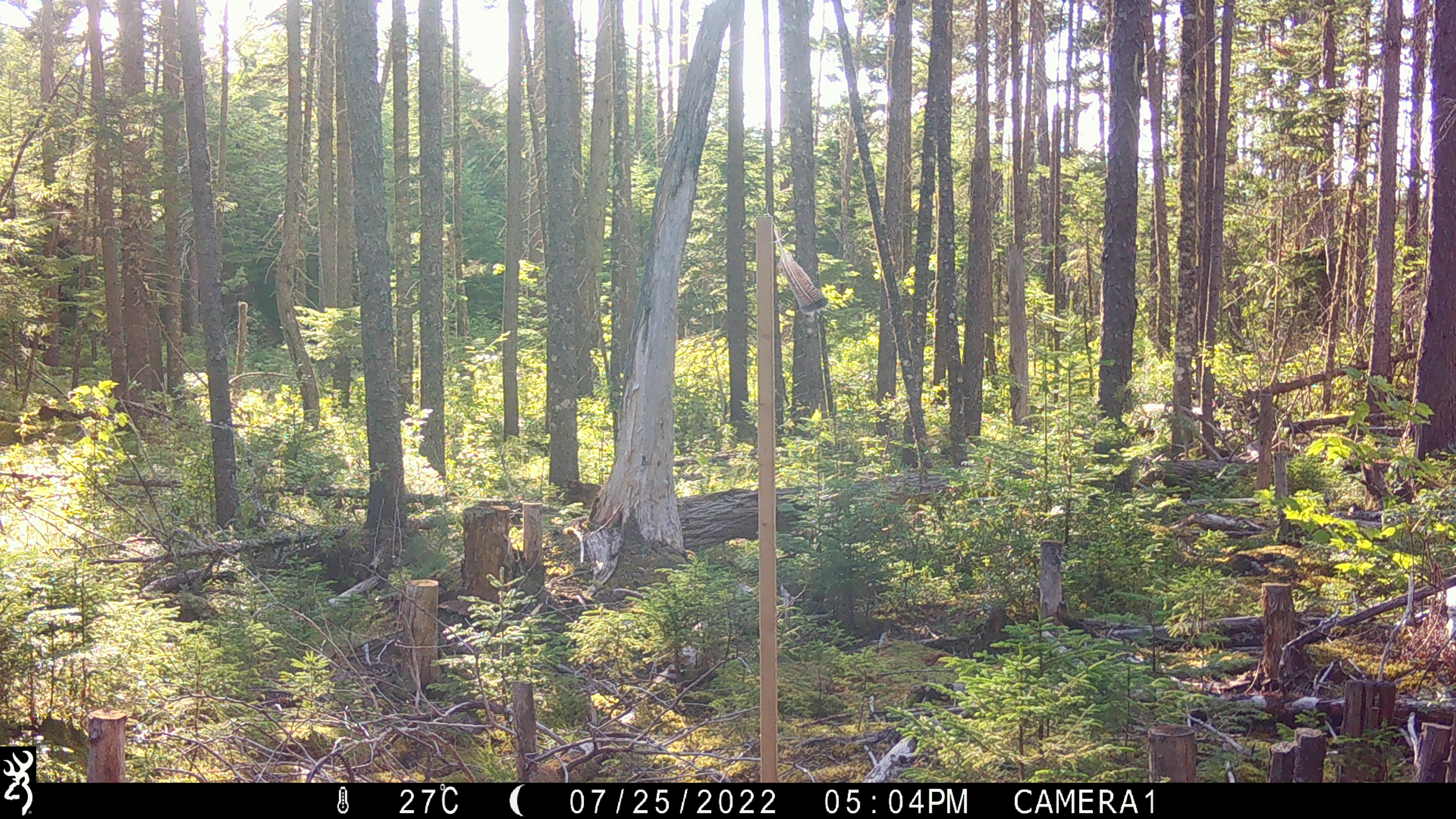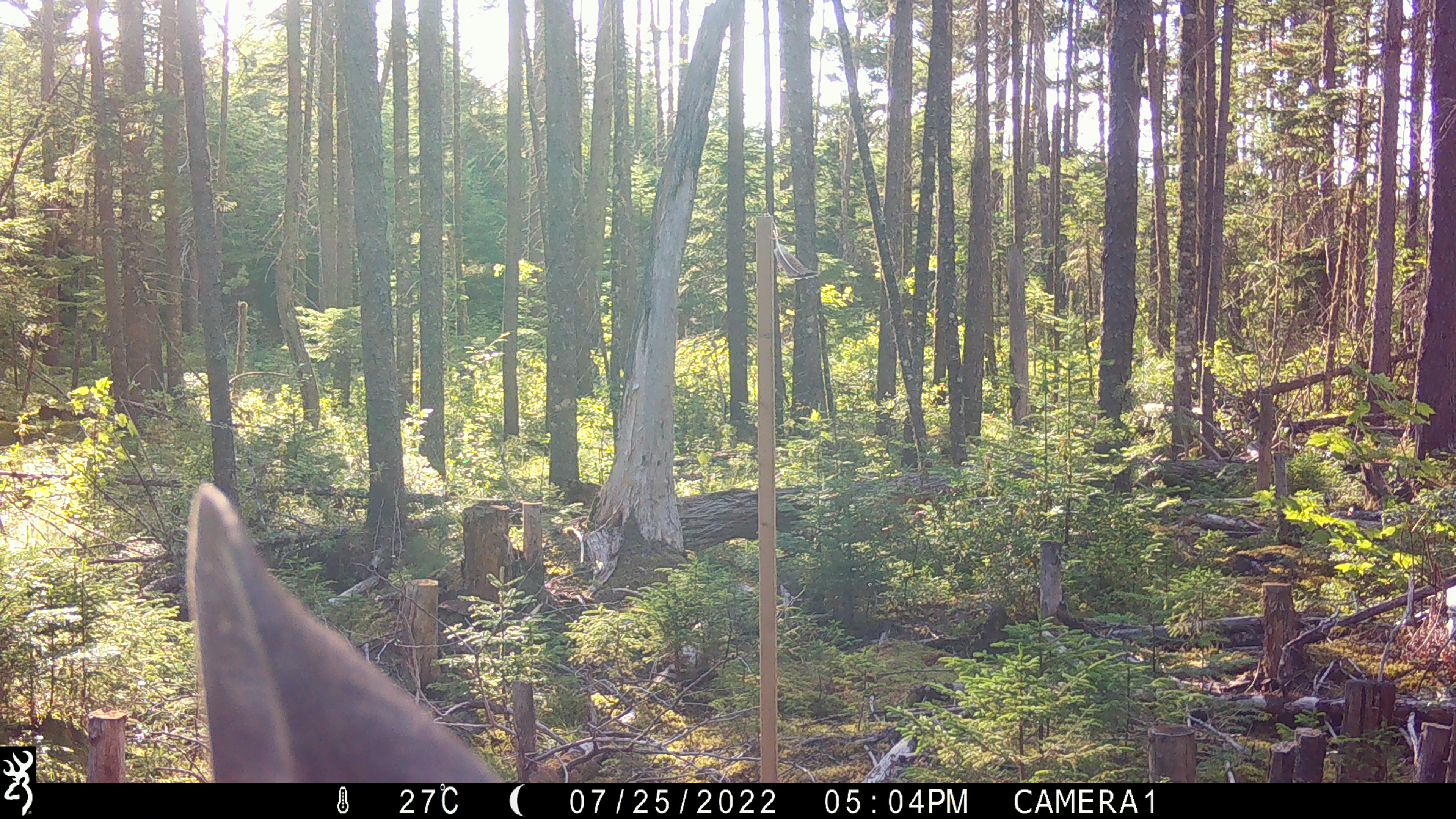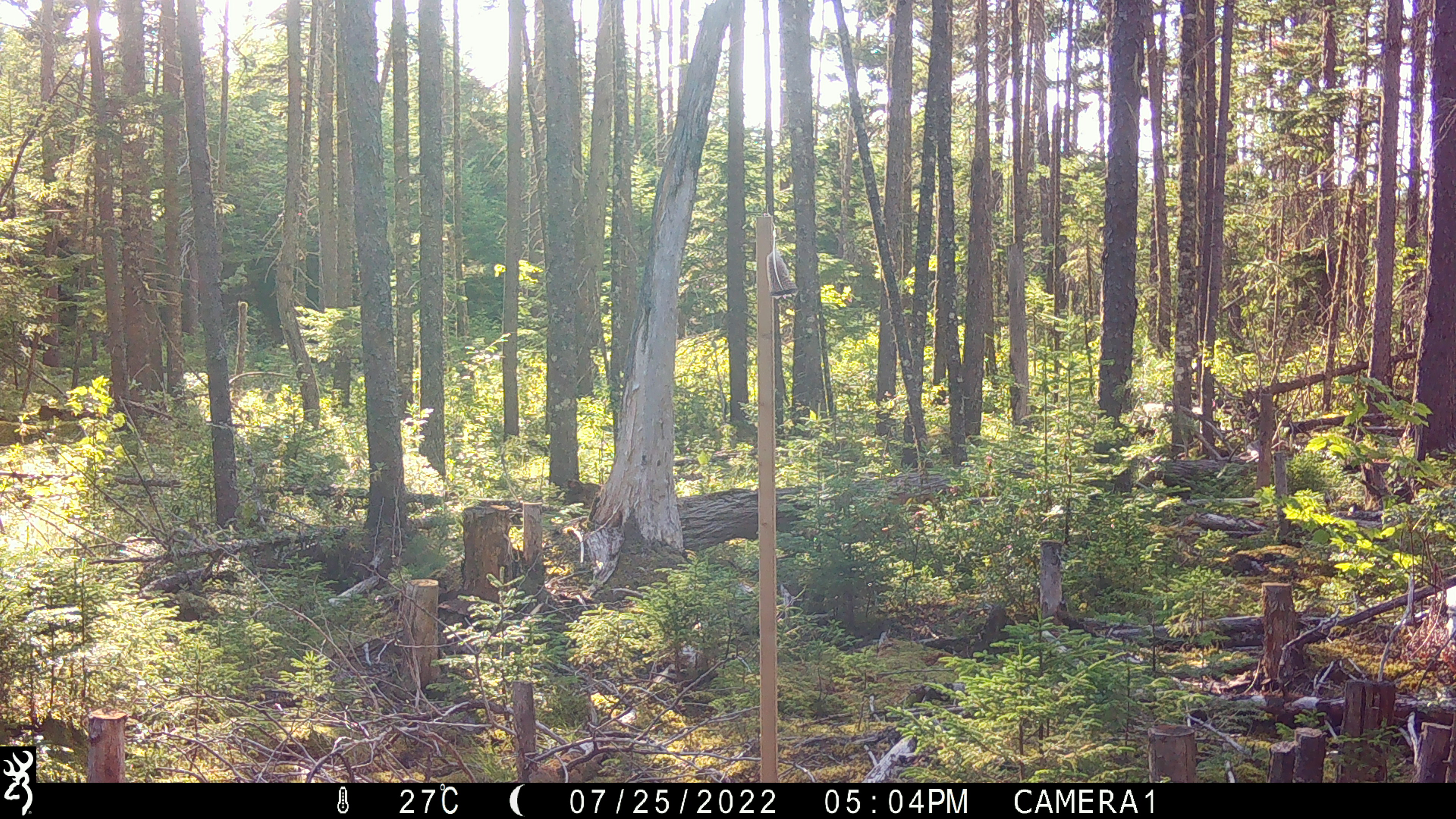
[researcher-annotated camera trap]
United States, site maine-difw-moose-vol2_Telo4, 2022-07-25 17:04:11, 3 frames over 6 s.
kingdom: Animalia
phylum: Chordata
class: Mammalia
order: Artiodactyla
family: Cervidae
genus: Alces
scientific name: Alces alces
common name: moose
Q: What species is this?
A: Moose (Alces alces).